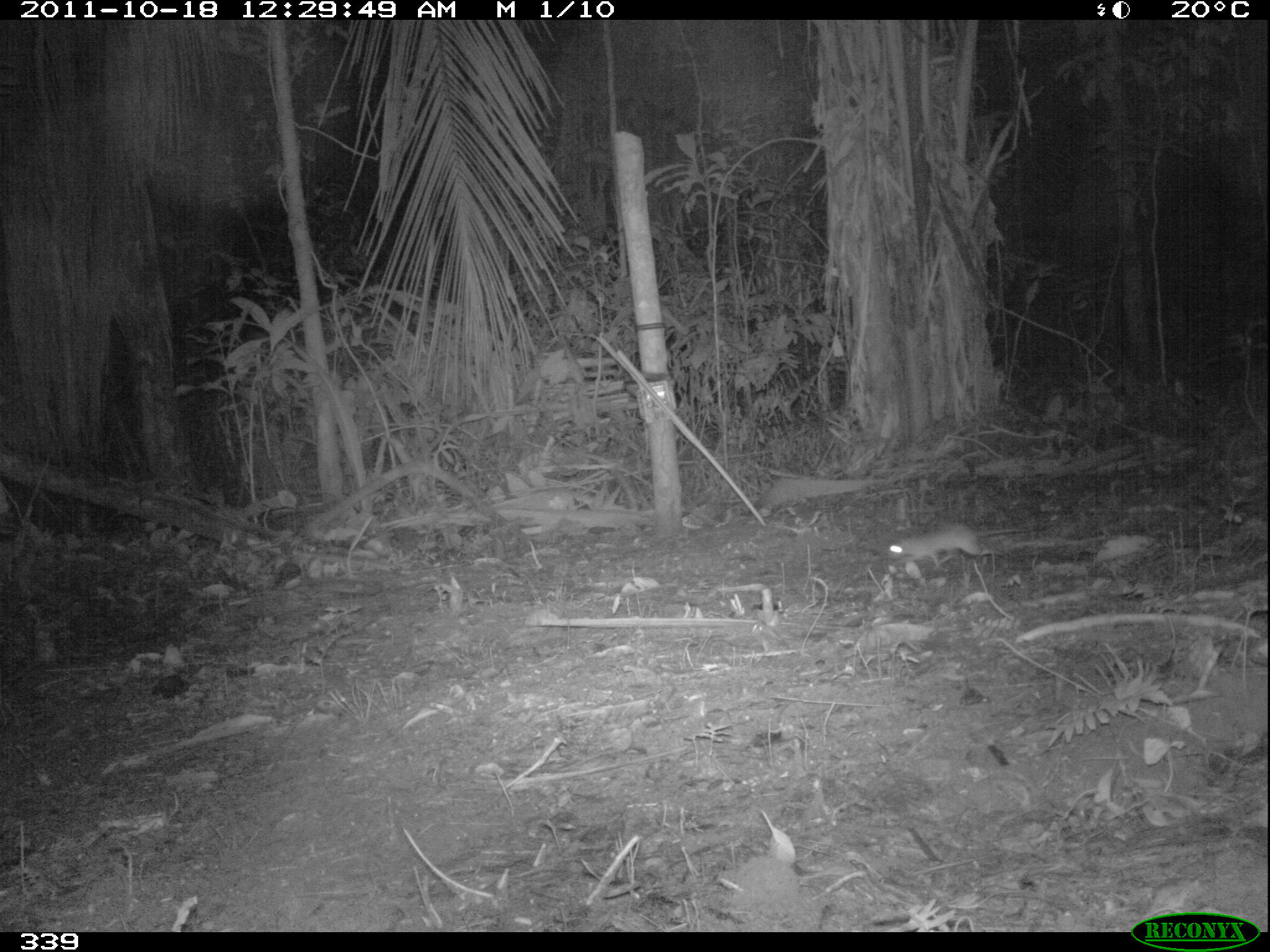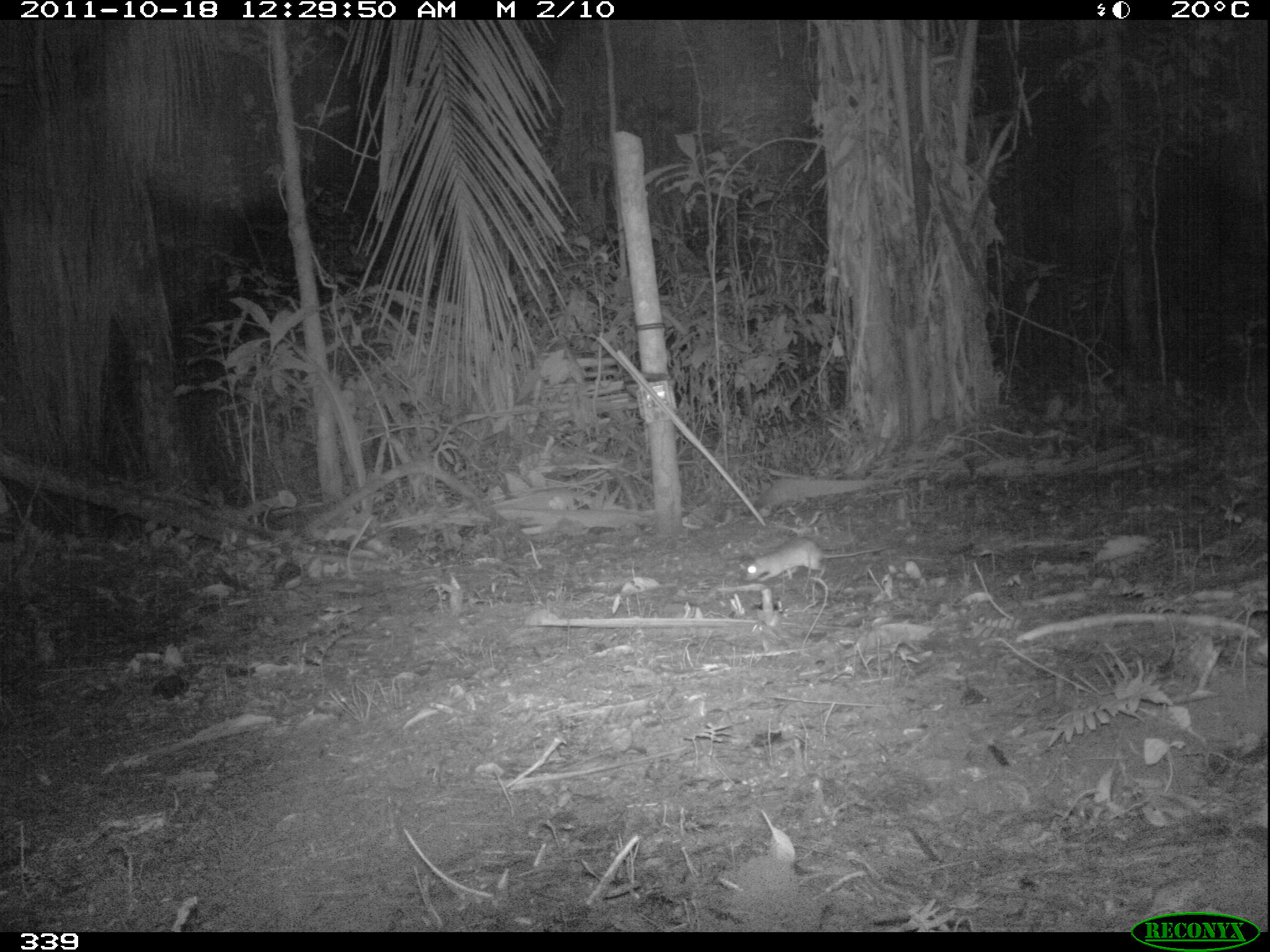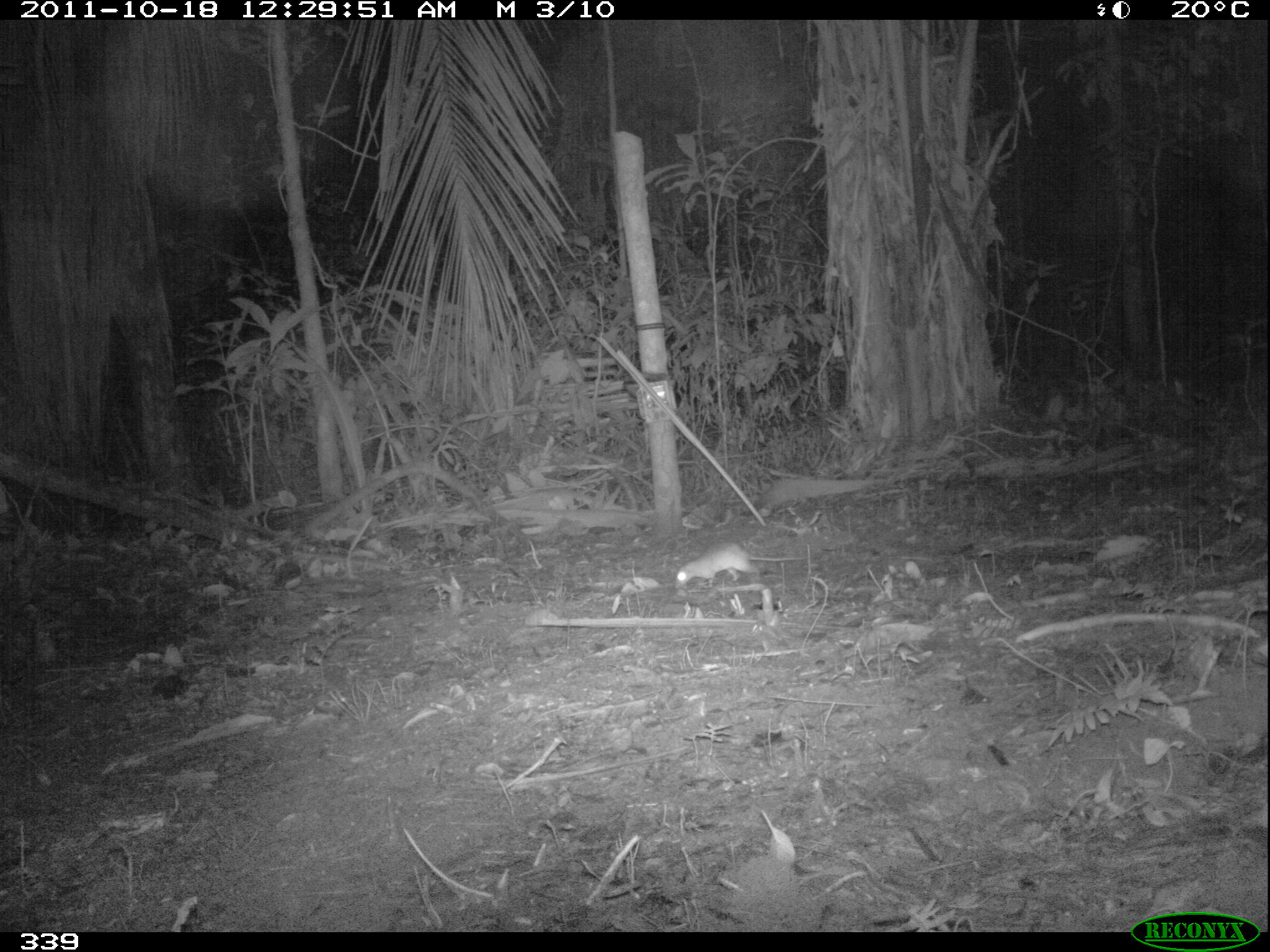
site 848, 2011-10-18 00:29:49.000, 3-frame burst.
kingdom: Animalia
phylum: Chordata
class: Mammalia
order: Rodentia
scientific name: Rodentia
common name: rodents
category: unknown rodent